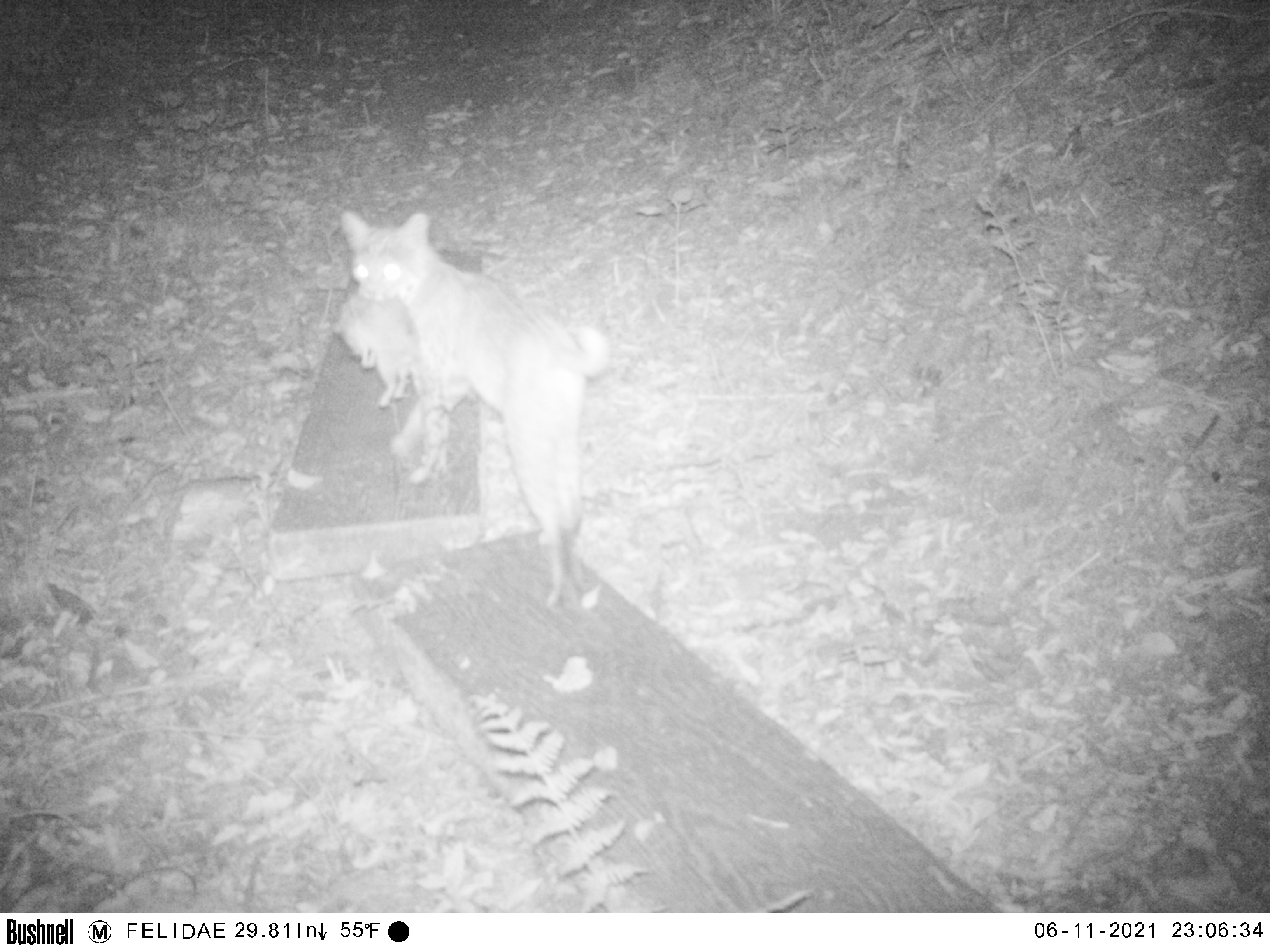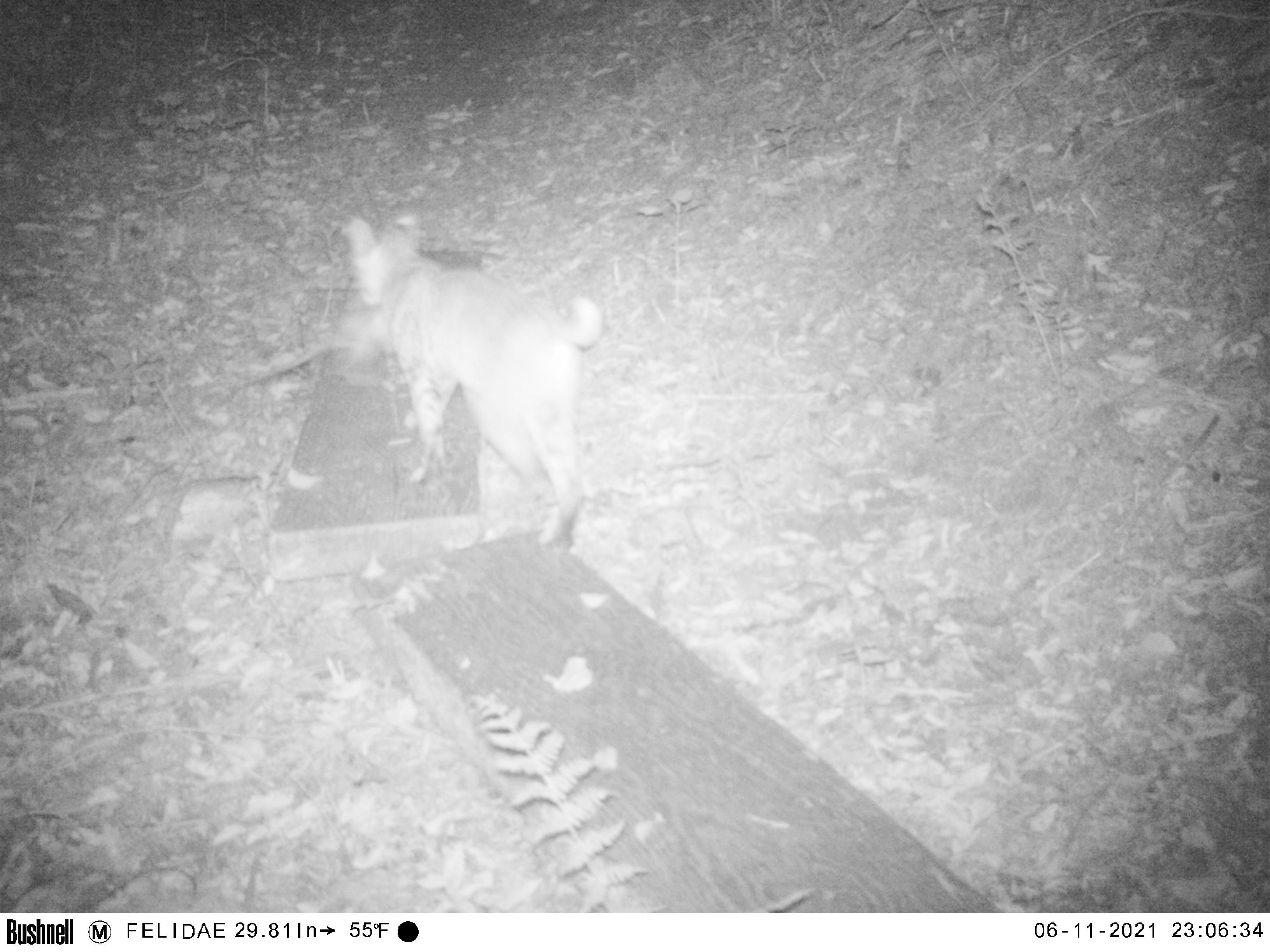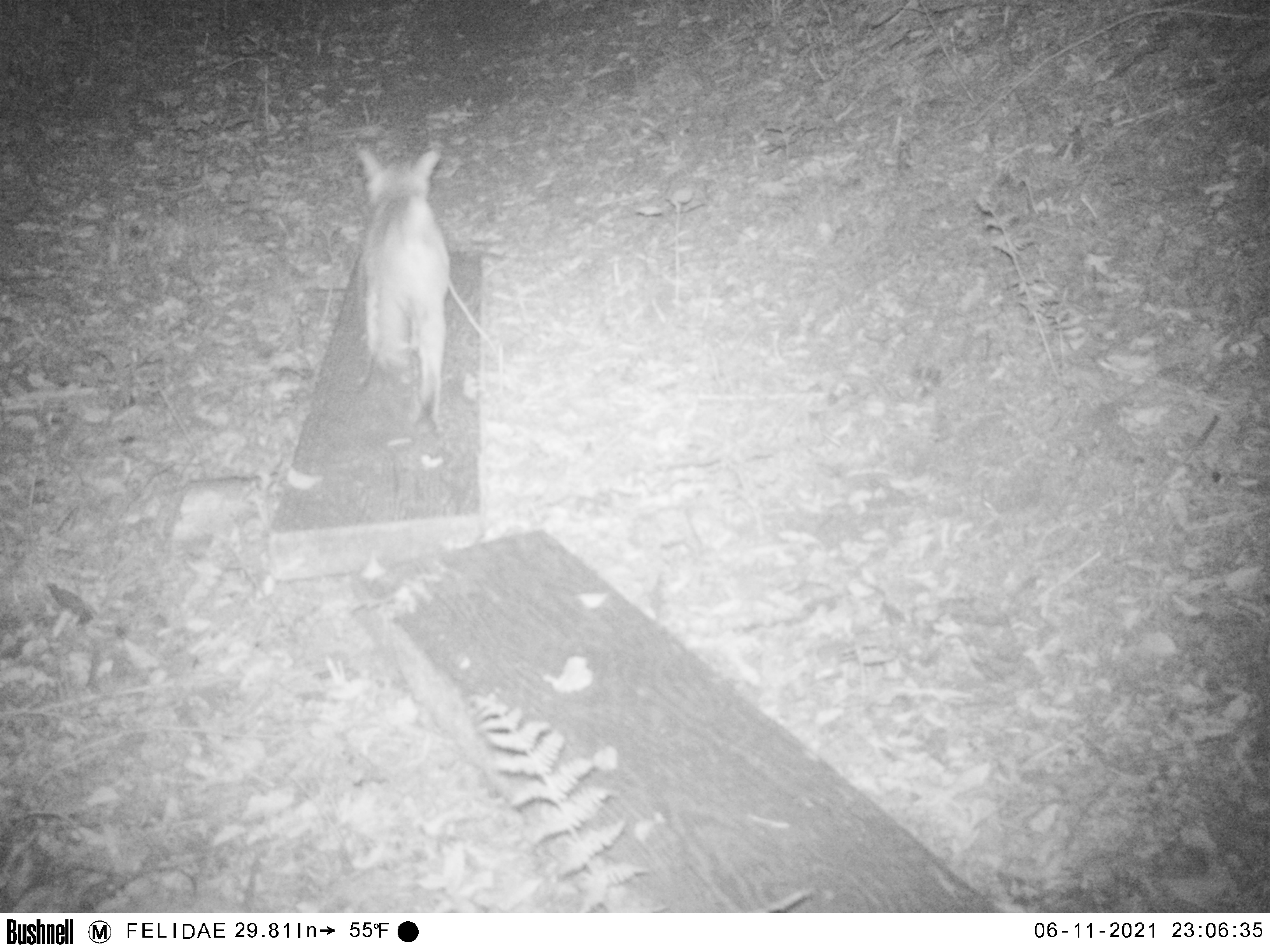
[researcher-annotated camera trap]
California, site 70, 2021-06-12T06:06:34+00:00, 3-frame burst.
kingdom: Animalia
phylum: Chordata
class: Mammalia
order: Carnivora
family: Felidae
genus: Lynx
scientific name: Lynx rufus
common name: bobcat